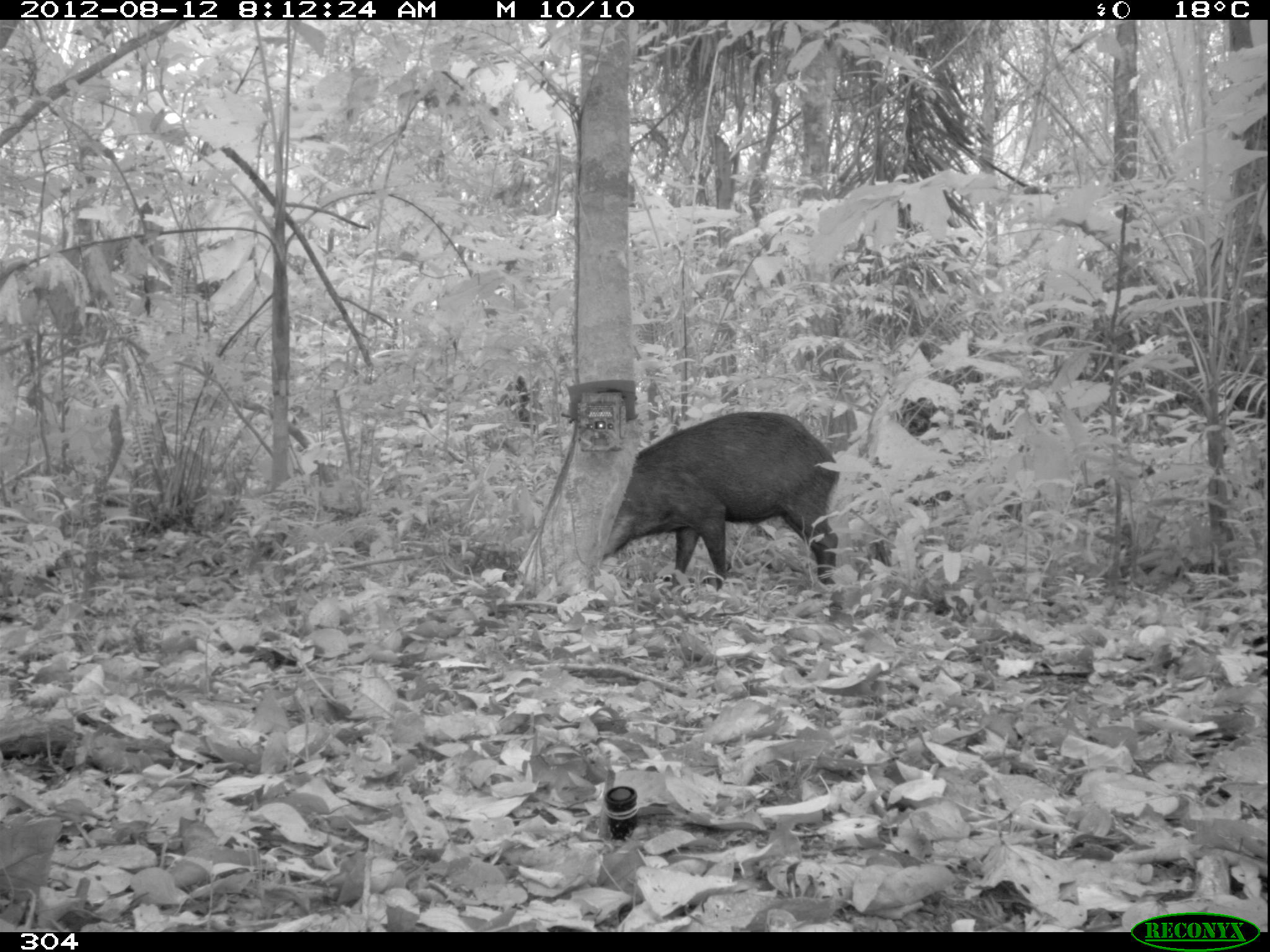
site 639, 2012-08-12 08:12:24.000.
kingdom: Animalia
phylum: Chordata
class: Mammalia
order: Artiodactyla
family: Tayassuidae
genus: Tayassu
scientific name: Tayassu pecari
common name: white-lipped peccary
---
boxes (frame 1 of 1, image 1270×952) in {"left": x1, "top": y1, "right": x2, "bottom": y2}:
tayassu pecari: {"left": 602, "top": 411, "right": 841, "bottom": 591}